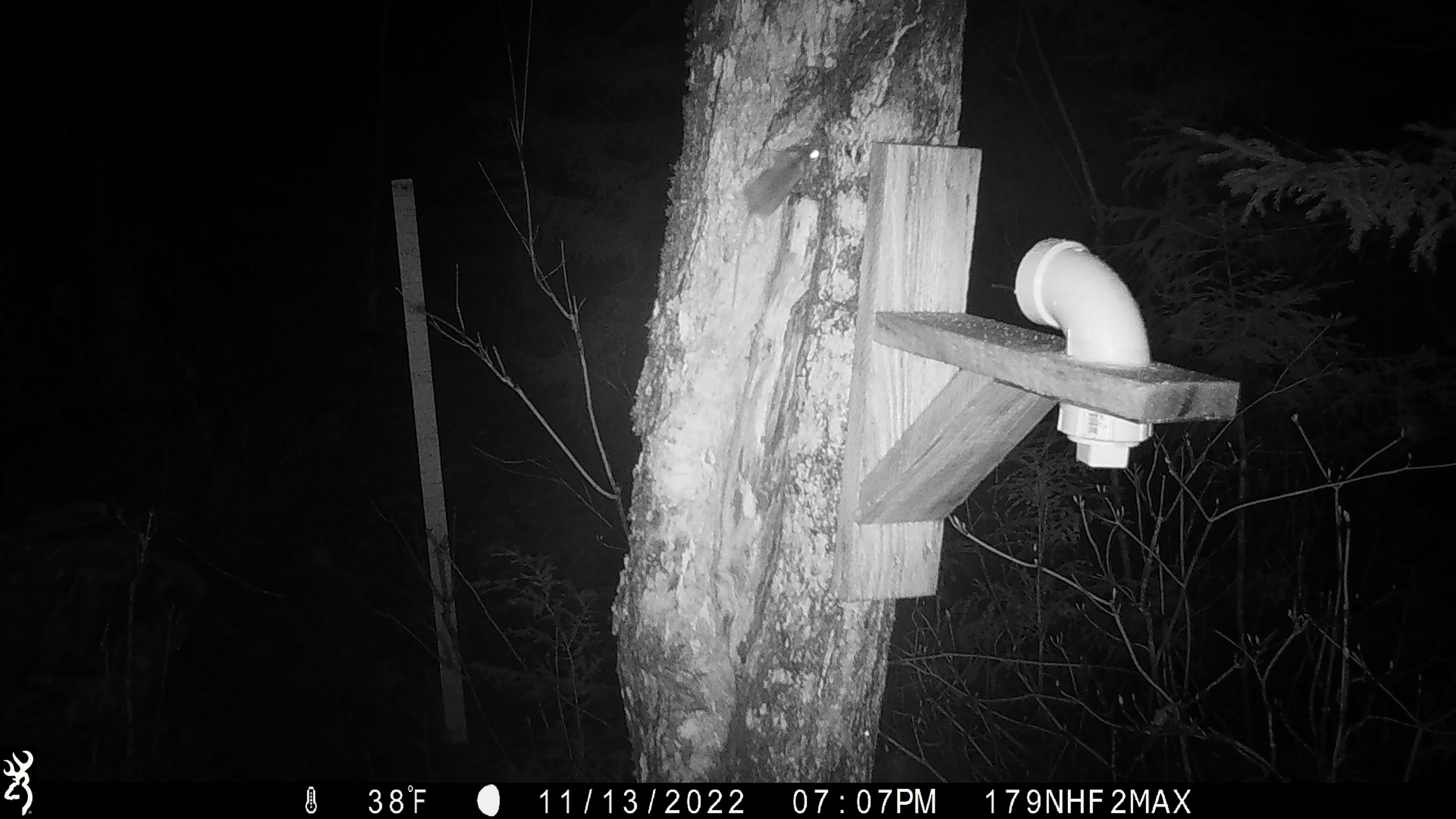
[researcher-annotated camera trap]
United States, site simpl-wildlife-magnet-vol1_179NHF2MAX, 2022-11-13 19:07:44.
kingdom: Animalia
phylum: Chordata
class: Mammalia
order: Rodentia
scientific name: Rodentia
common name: mouse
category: mouse sp.